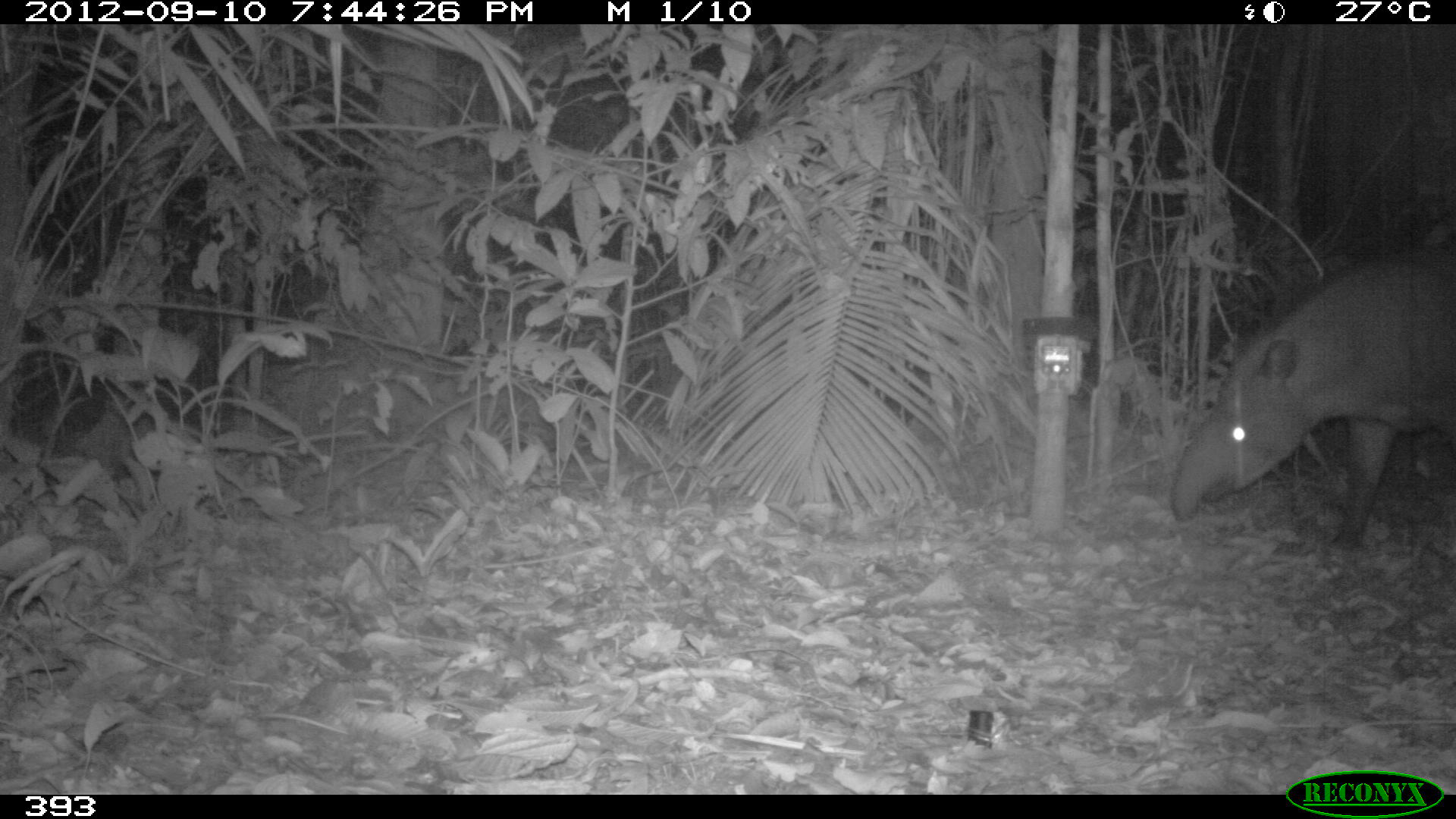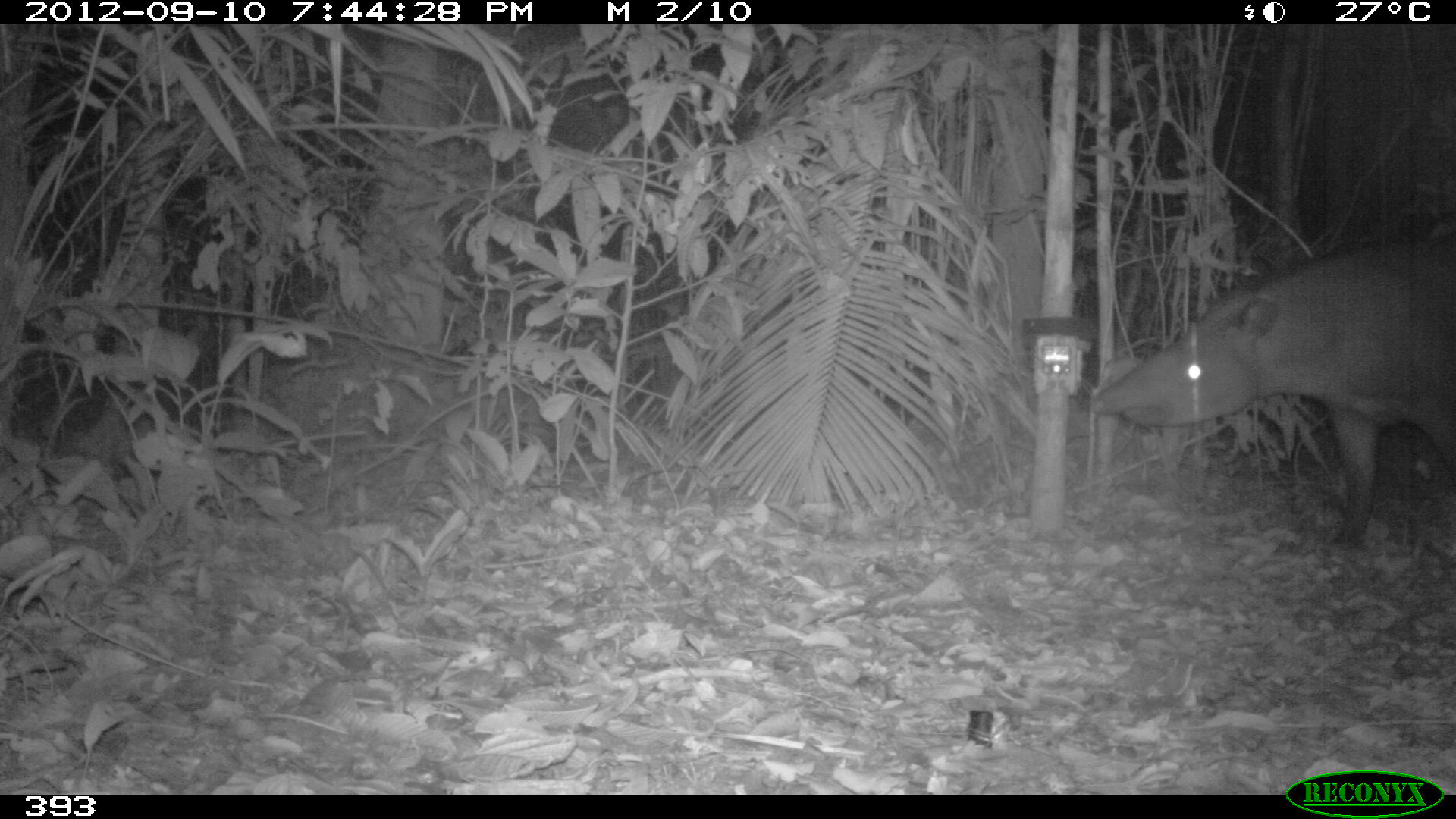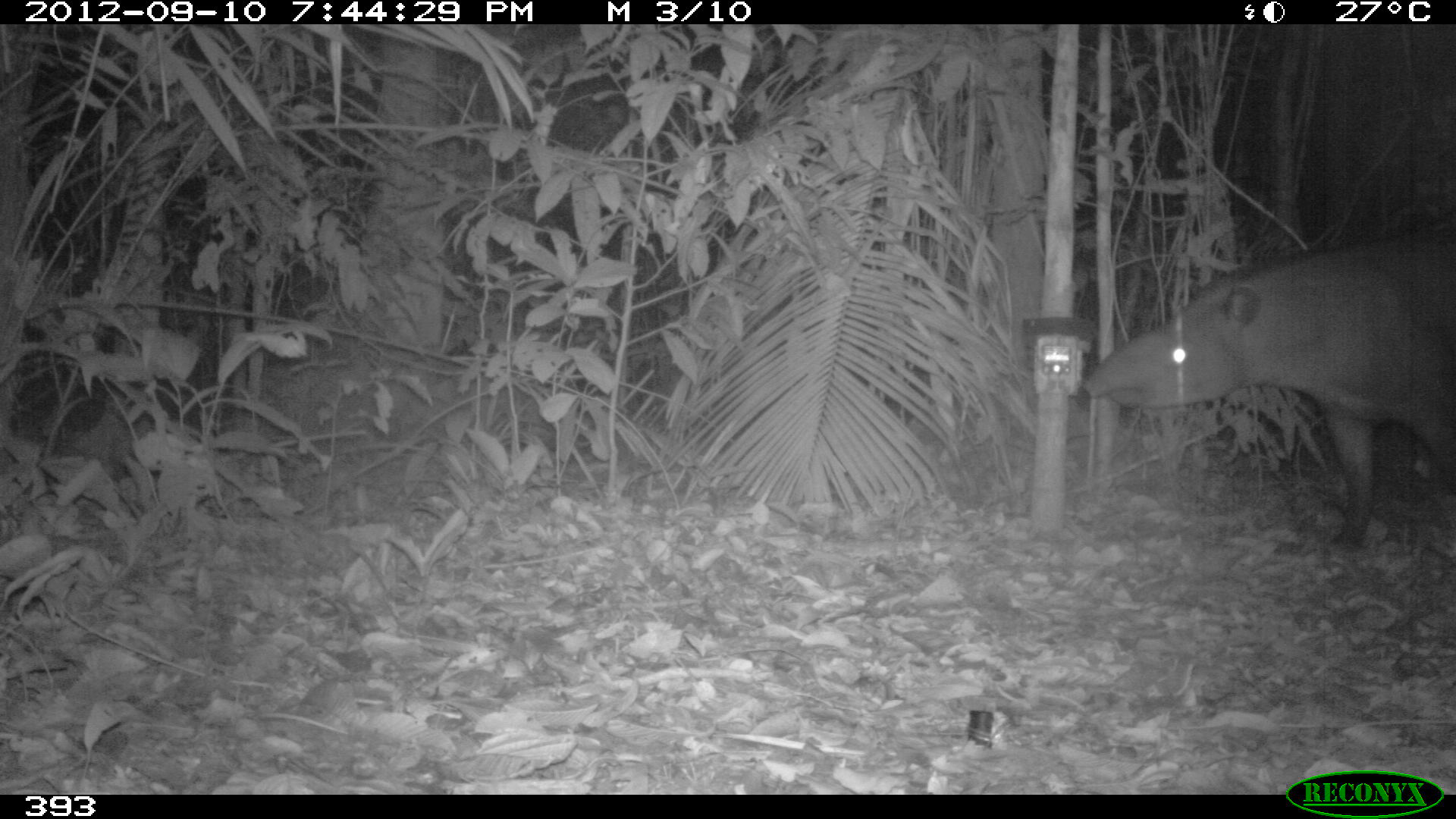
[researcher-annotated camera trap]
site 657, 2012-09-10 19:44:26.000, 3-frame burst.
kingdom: Animalia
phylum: Chordata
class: Mammalia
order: Perissodactyla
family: Tapiridae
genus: Tapirus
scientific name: Tapirus terrestris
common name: south american tapir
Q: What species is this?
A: Tapirus terrestris (south american tapir).